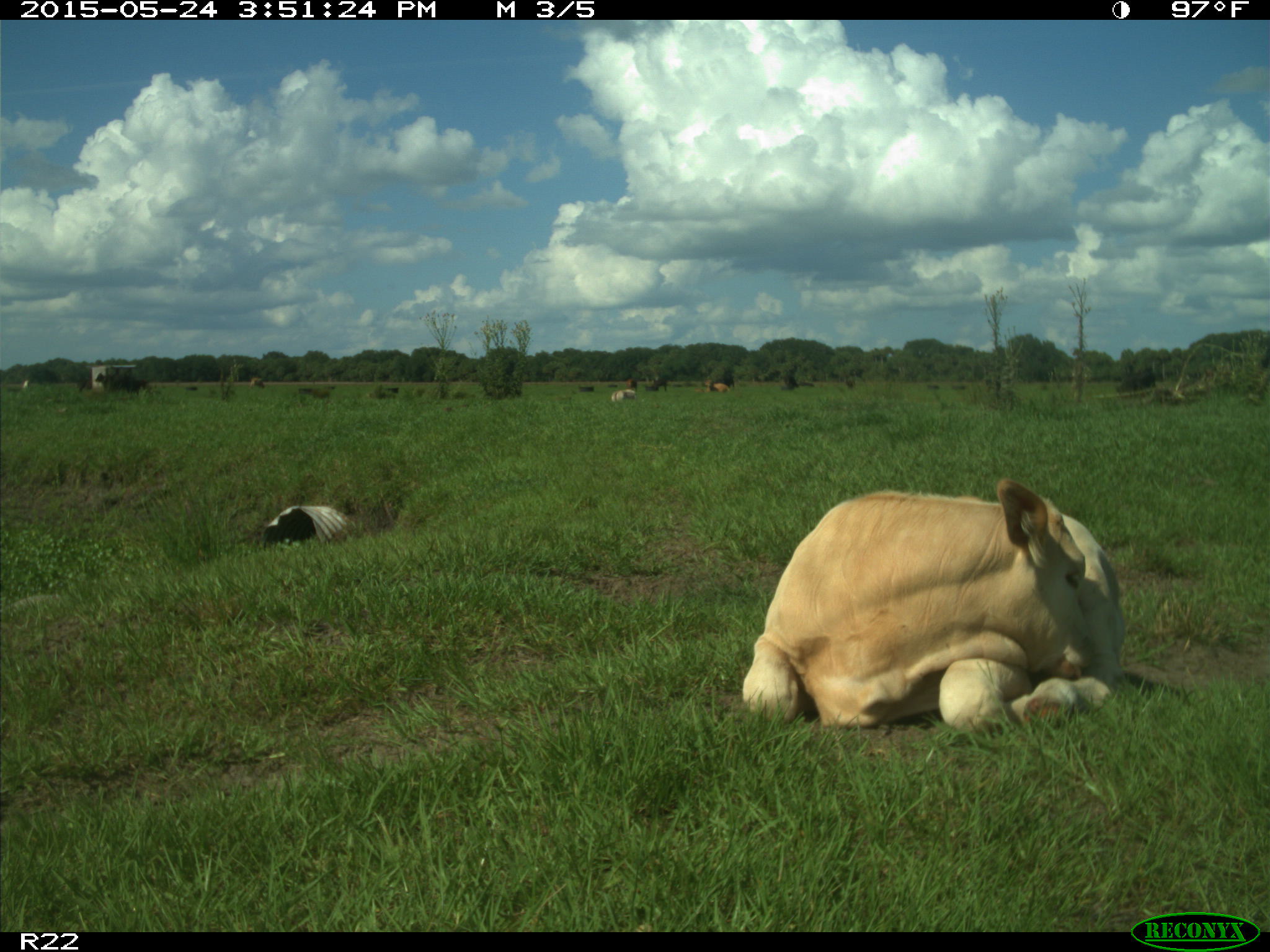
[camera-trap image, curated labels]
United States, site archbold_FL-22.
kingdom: Animalia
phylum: Chordata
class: Mammalia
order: Artiodactyla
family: Bovidae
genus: Bos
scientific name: Bos taurus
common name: domestic cow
Bos taurus (domestic cow).